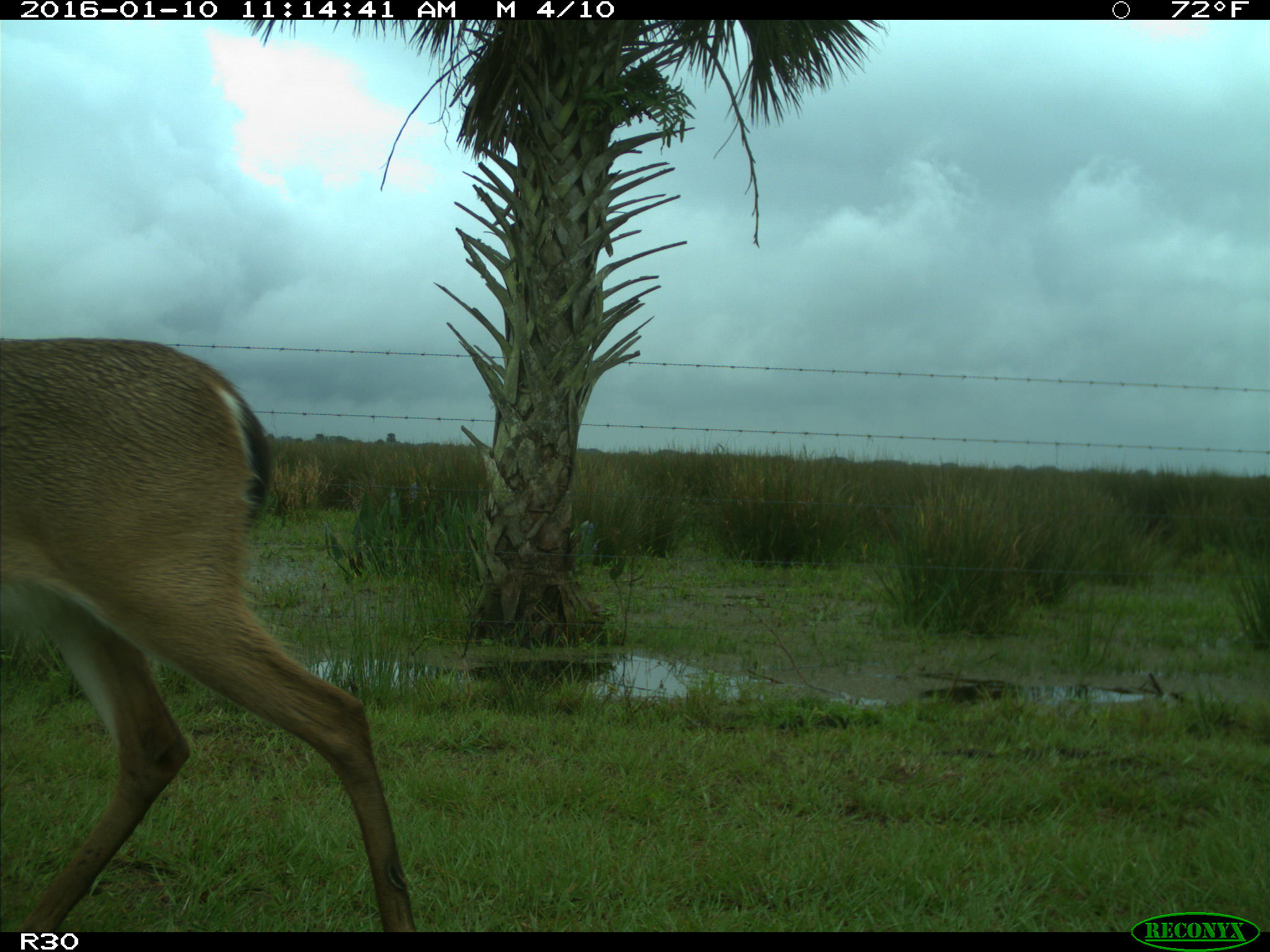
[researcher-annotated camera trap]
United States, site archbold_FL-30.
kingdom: Animalia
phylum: Chordata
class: Mammalia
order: Artiodactyla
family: Cervidae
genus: Odocoileus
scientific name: Odocoileus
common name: deer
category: unidentified deer